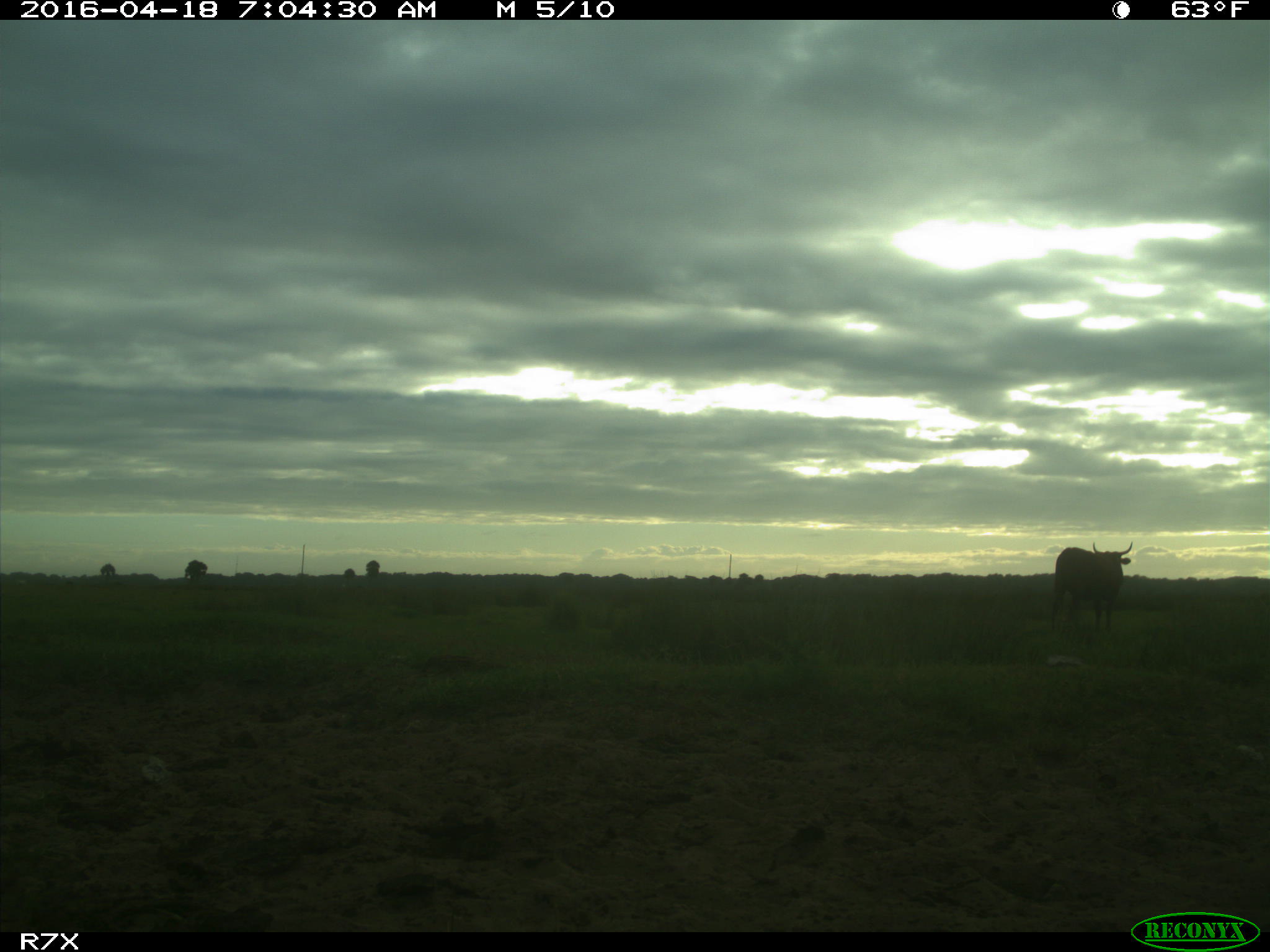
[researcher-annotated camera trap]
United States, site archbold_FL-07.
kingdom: Animalia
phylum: Chordata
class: Mammalia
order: Artiodactyla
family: Bovidae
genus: Bos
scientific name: Bos taurus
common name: domestic cow